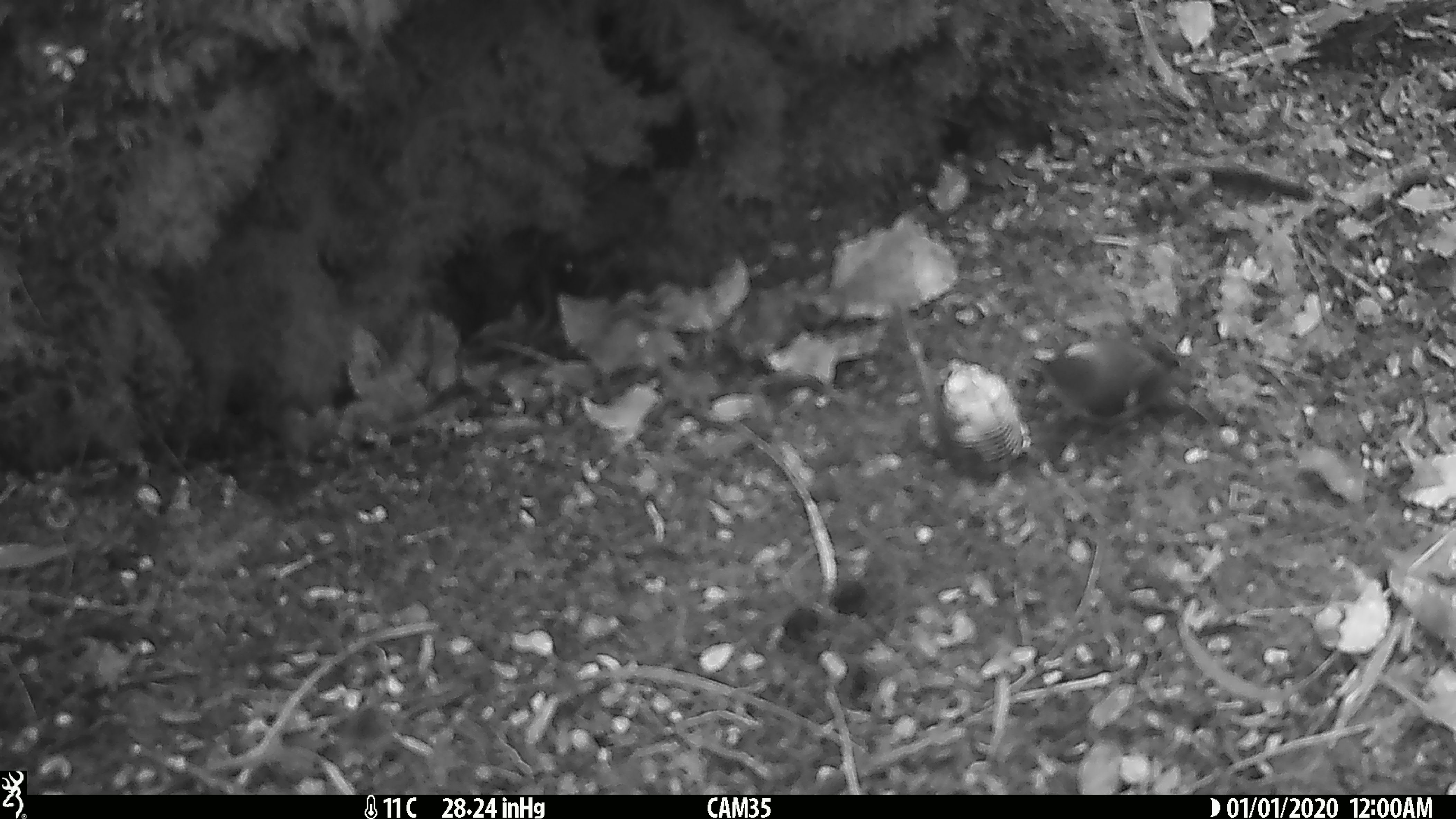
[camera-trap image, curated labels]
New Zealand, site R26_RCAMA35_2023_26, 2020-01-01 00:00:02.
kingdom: Animalia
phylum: Chordata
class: Aves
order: Passeriformes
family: Acanthisittidae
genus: Acanthisitta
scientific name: Acanthisitta chloris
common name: rifleman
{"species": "rifleman (Acanthisitta chloris)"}